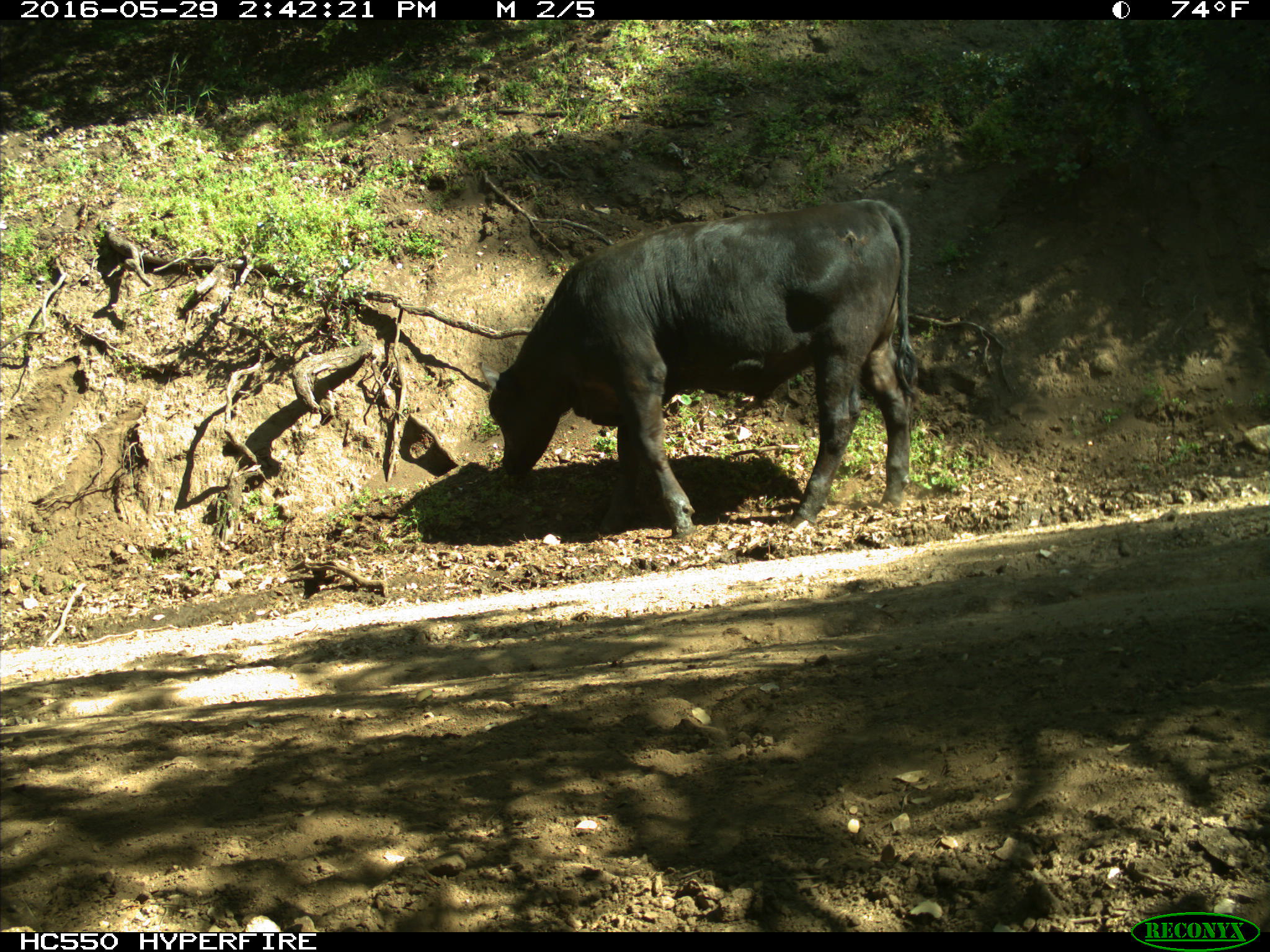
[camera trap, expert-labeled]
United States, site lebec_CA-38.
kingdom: Animalia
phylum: Chordata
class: Mammalia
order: Artiodactyla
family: Bovidae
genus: Bos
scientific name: Bos taurus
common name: domestic cow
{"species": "Bos taurus (domestic cow)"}